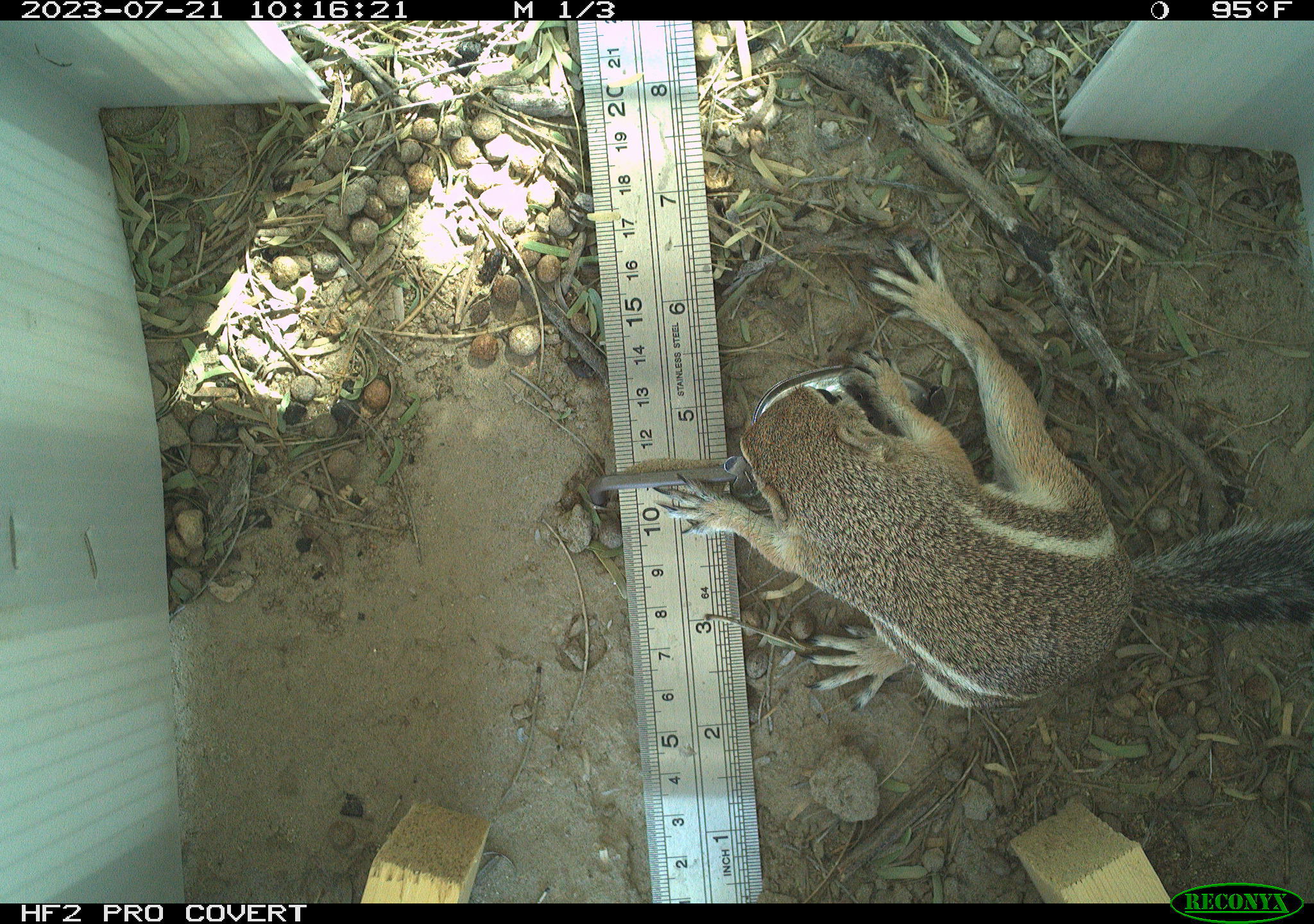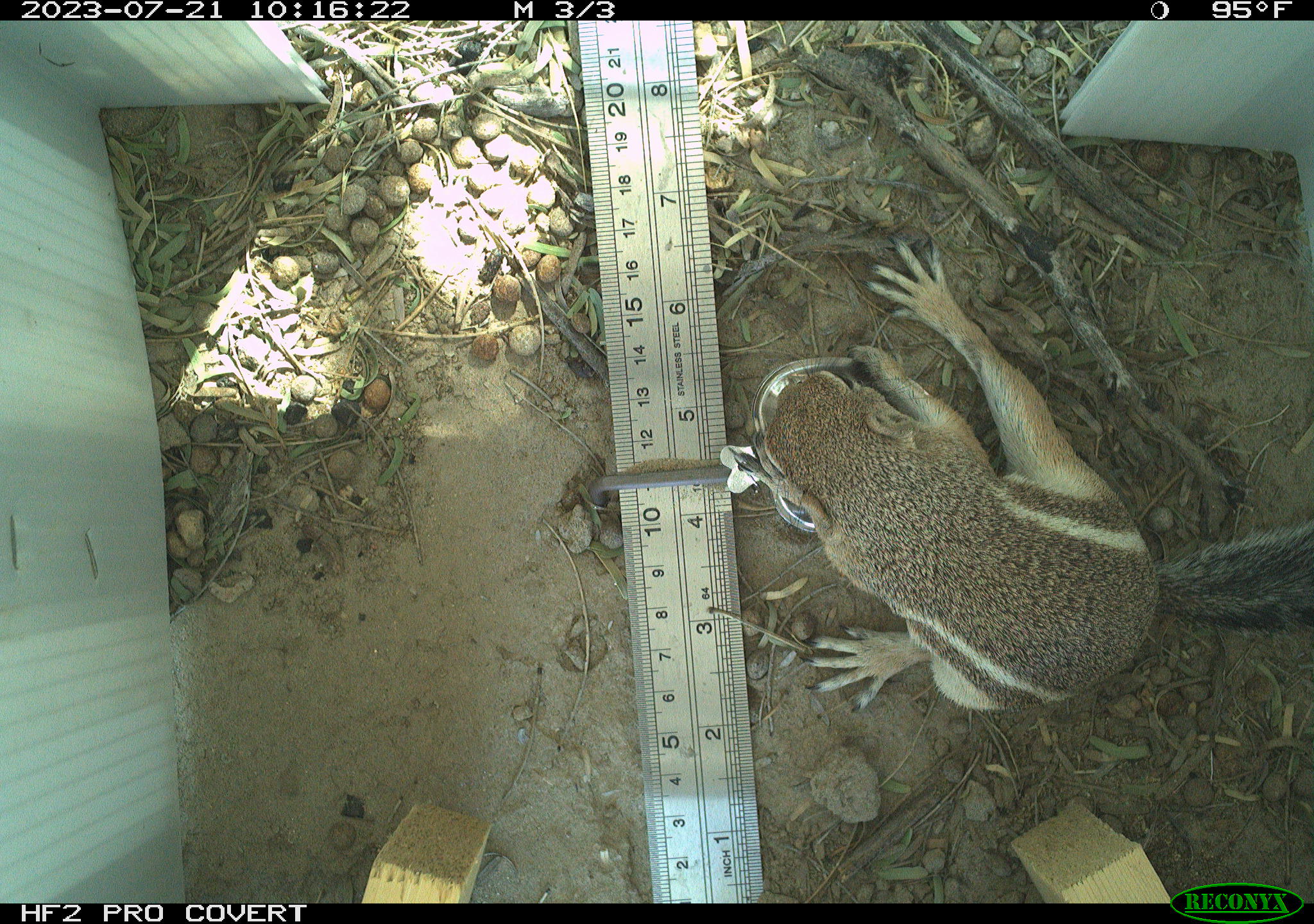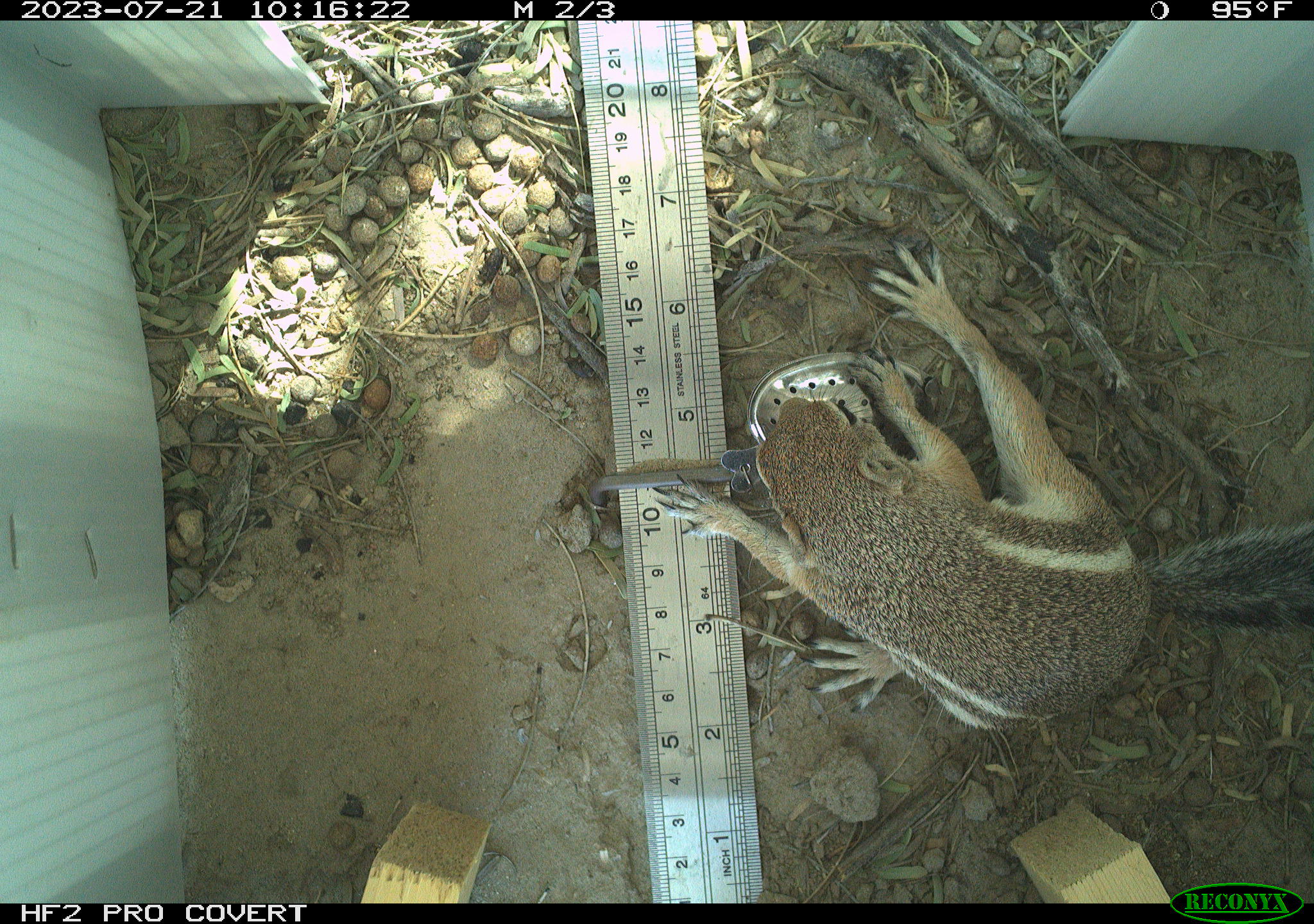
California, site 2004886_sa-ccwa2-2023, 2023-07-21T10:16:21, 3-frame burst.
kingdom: Animalia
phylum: Chordata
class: Mammalia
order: Rodentia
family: Sciuridae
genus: Ammospermophilus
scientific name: Ammospermophilus leucurus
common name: white-tailed antelope squirrel